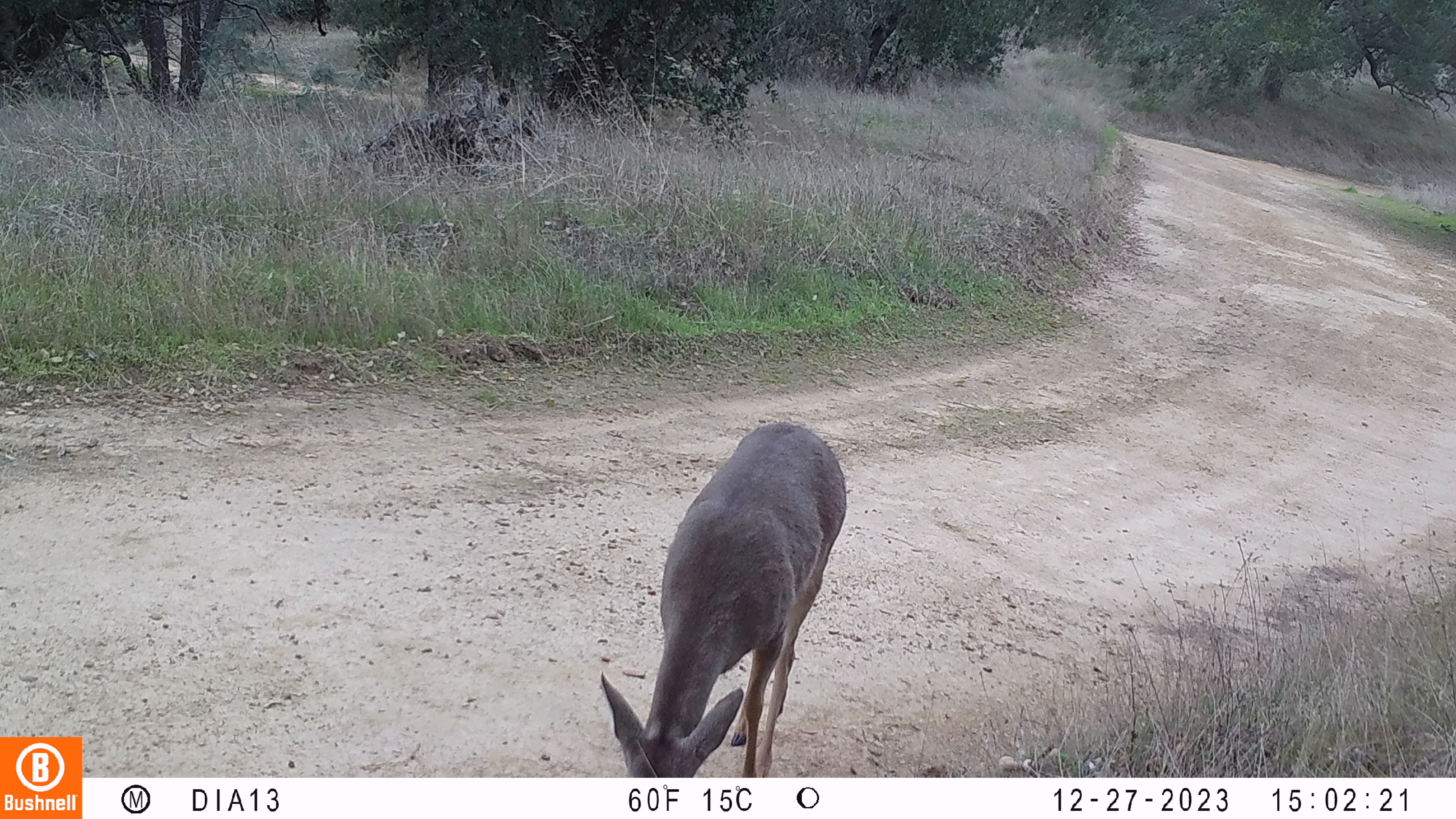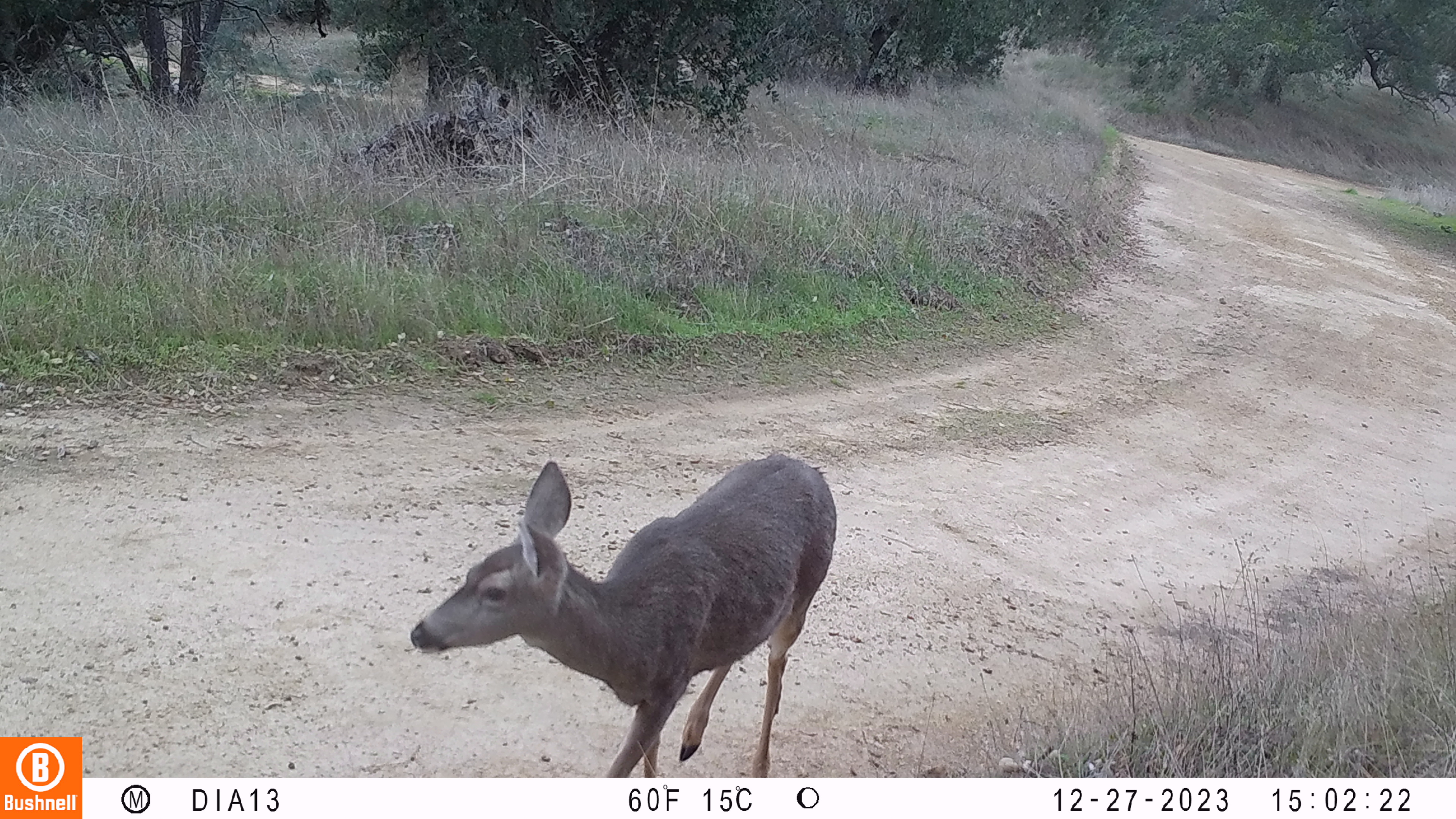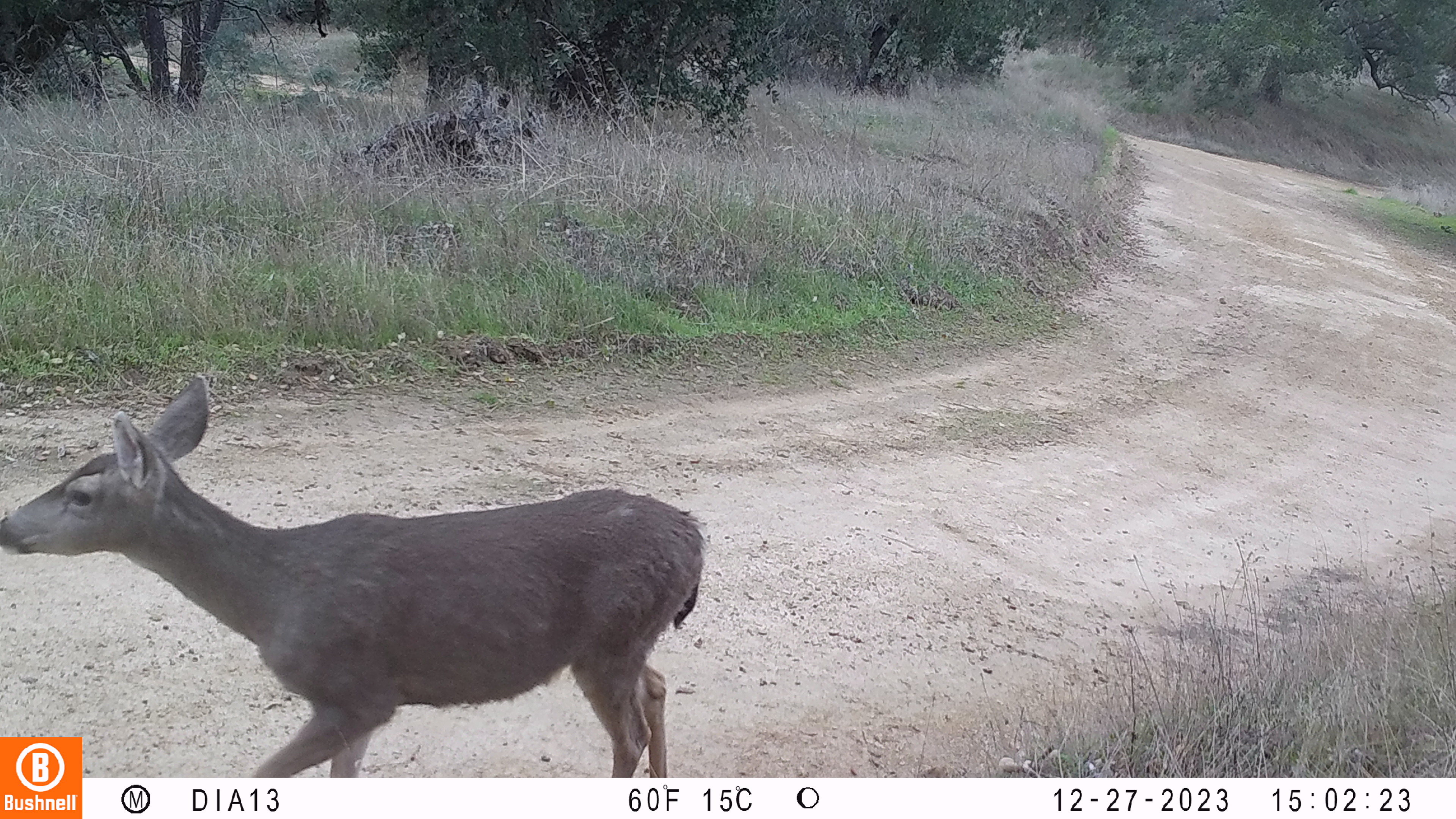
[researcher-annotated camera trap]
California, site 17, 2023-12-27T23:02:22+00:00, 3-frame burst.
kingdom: Animalia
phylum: Chordata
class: Mammalia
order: Artiodactyla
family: Cervidae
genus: Odocoileus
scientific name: Odocoileus hemionus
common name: mule deer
Mule deer (Odocoileus hemionus).